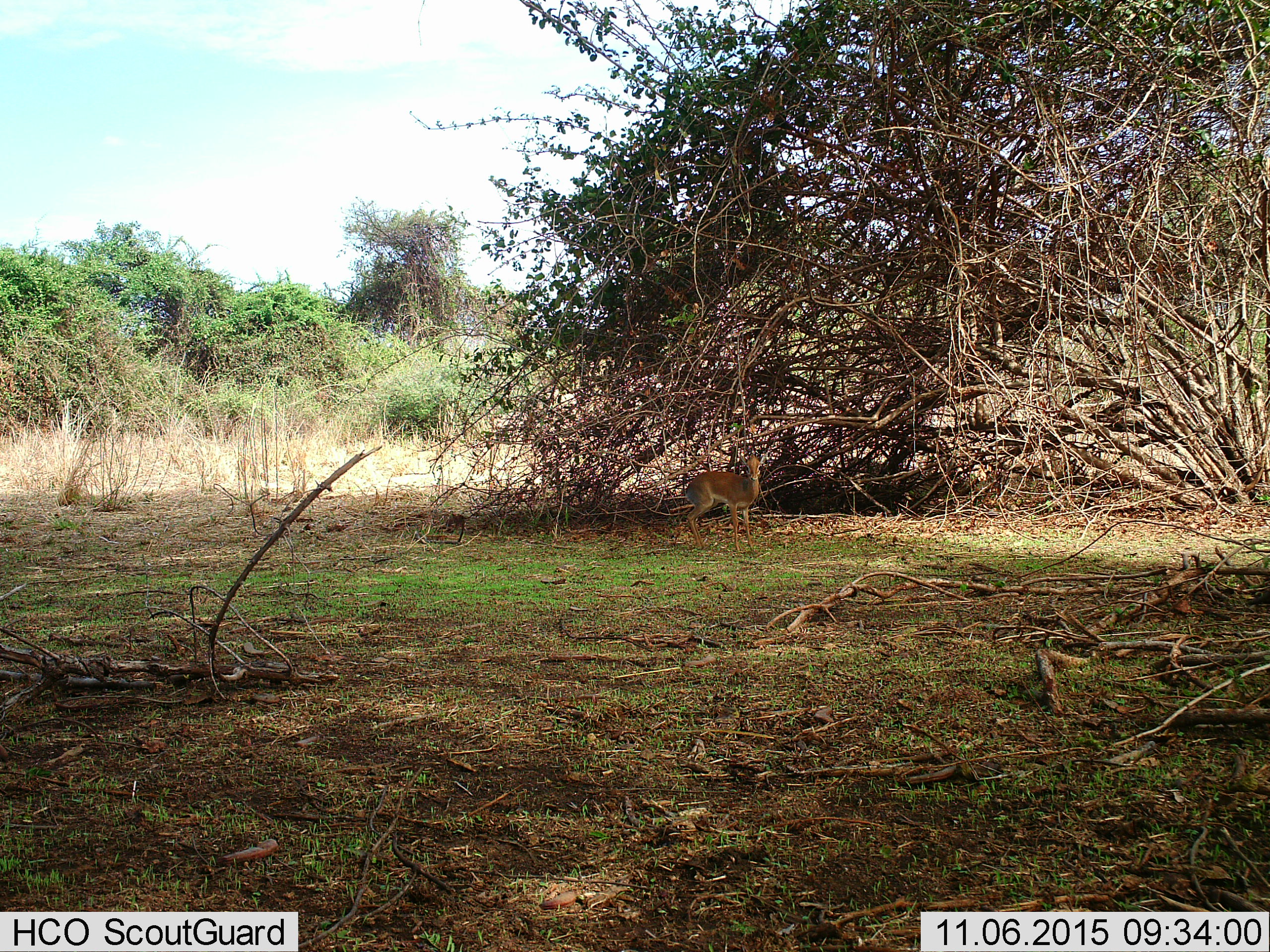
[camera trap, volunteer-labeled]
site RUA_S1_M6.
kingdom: Animalia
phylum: Chordata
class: Mammalia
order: Artiodactyla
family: Bovidae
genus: Madoqua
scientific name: Madoqua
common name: dik-dik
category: dikdik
Dikdik (dik-dik) (Madoqua), count 1. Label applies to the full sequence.